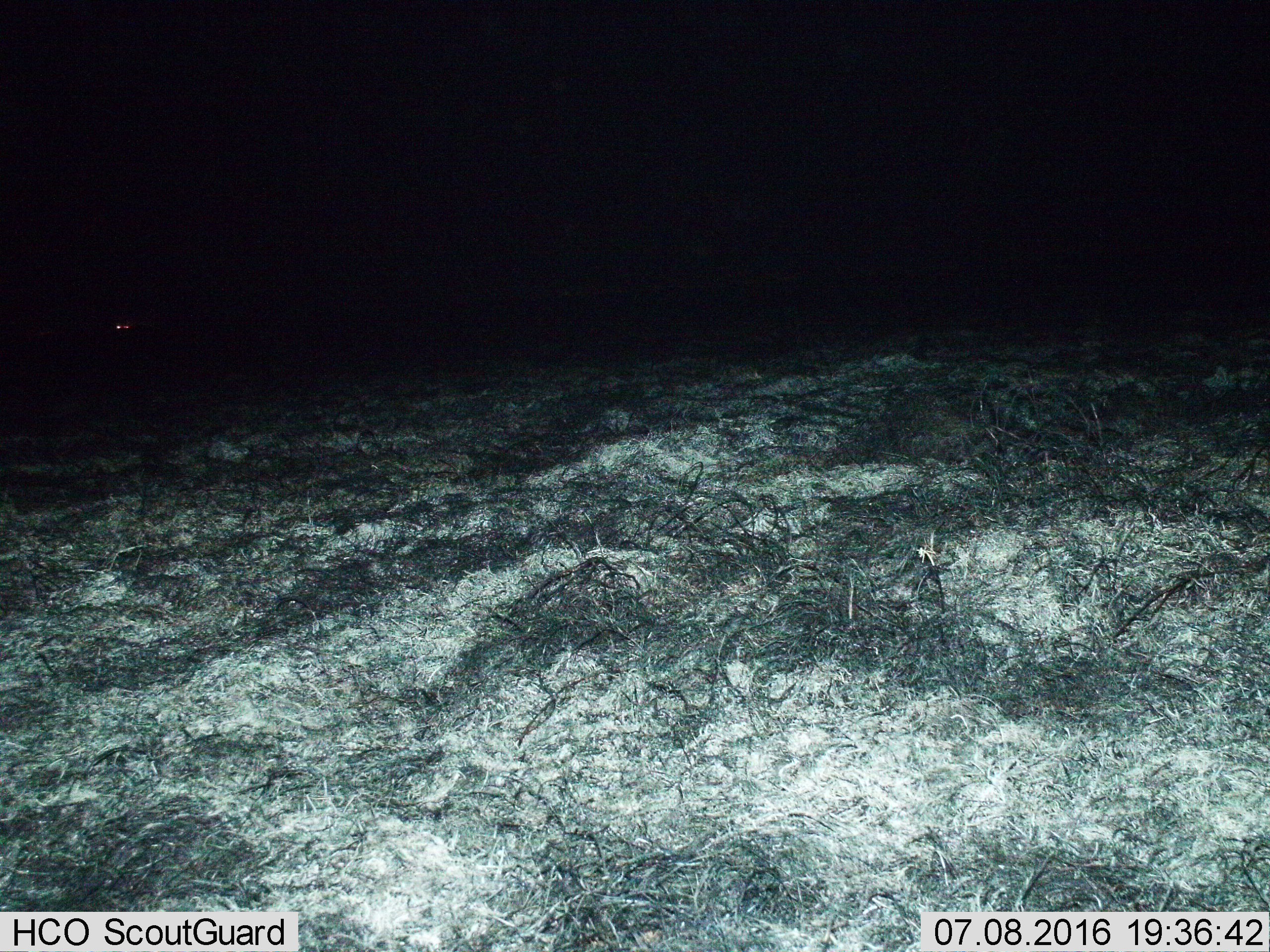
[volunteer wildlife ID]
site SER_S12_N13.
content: unidentified animal